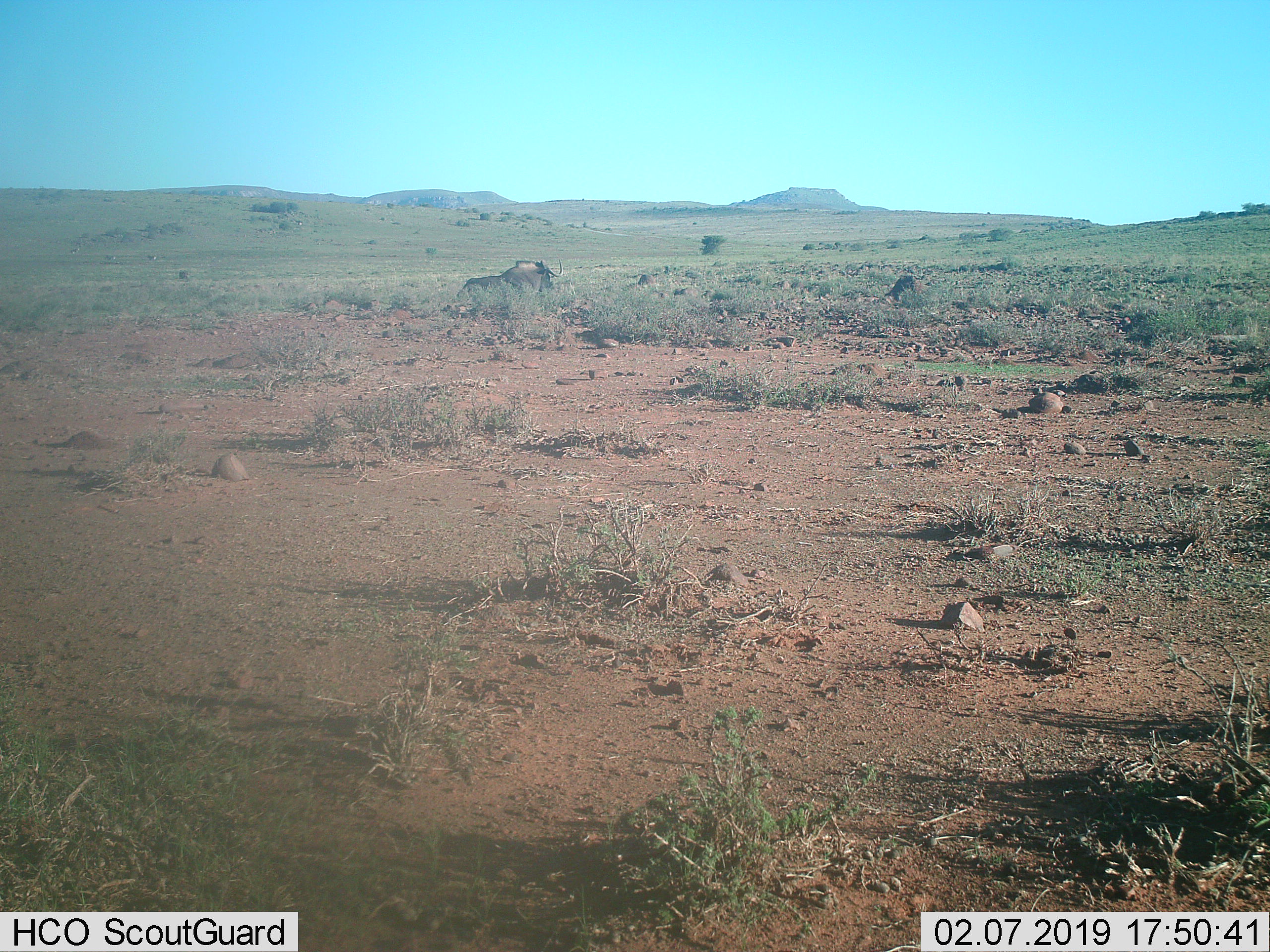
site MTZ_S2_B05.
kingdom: Animalia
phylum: Chordata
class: Mammalia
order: Artiodactyla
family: Bovidae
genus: Connochaetes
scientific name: Connochaetes gnou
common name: black wildebeest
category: wildebeestblack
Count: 1.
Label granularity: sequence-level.